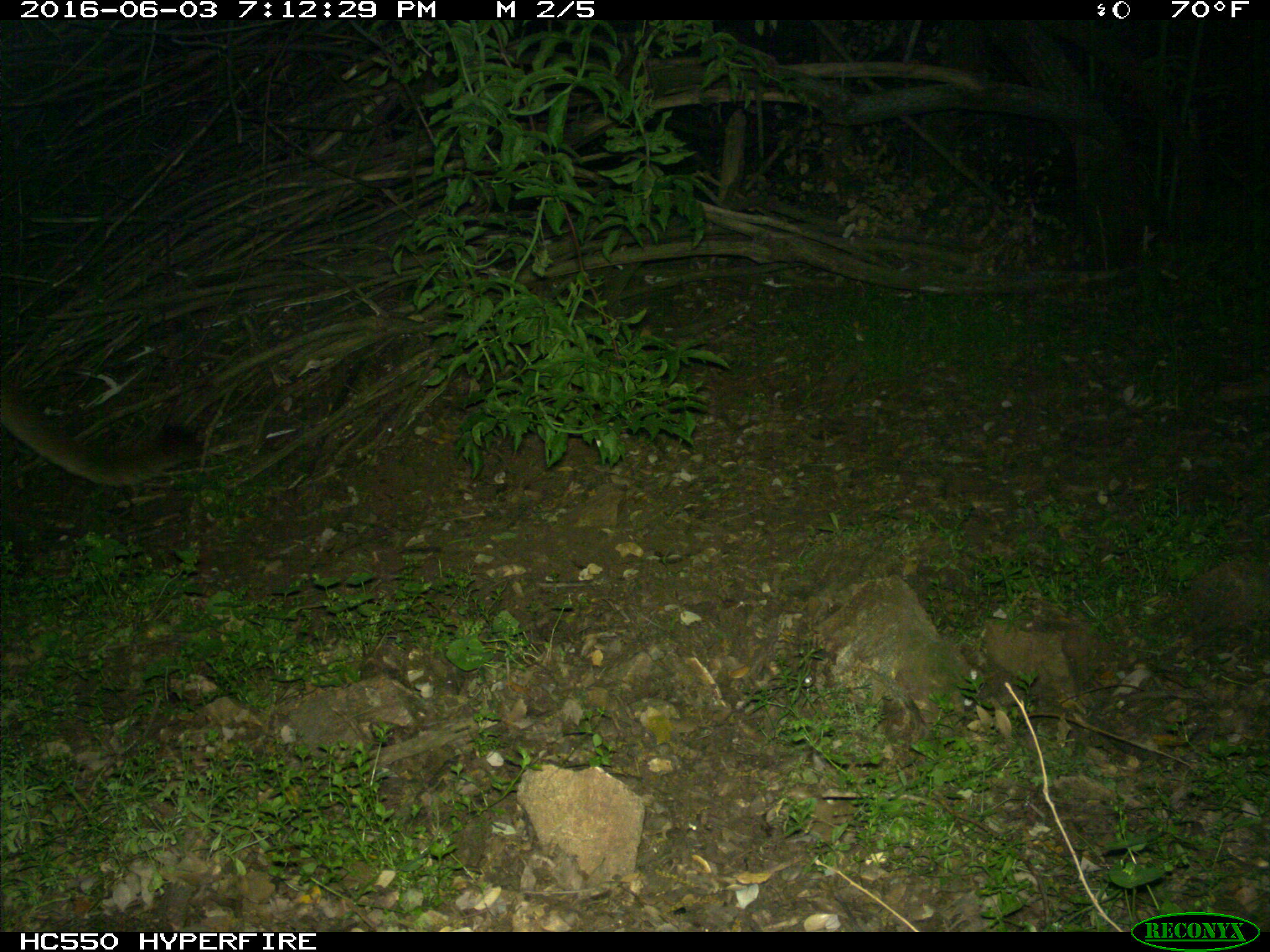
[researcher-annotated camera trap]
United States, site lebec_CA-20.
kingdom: Animalia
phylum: Chordata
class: Mammalia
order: Carnivora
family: Felidae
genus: Puma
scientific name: Puma concolor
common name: mountain lion